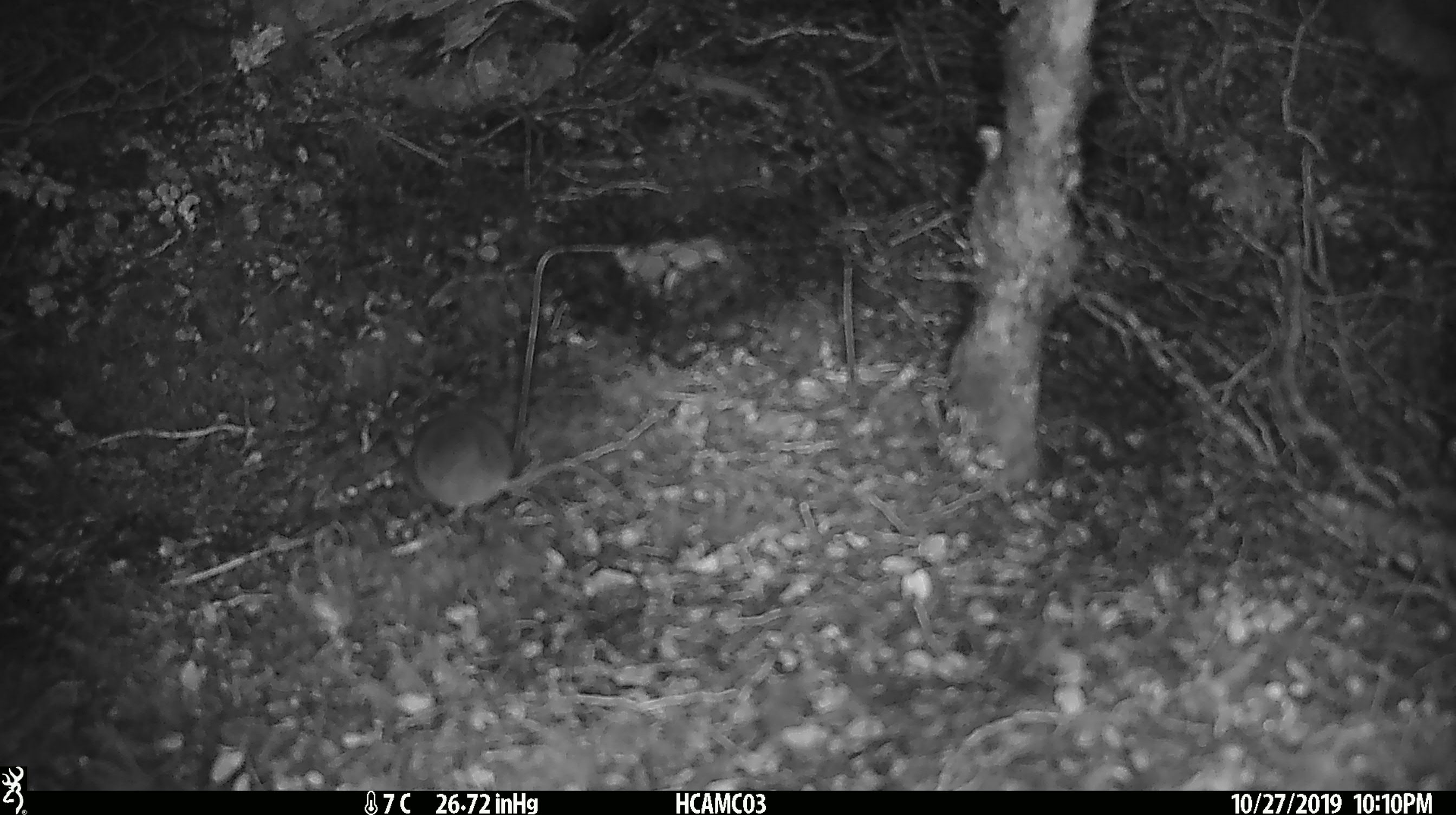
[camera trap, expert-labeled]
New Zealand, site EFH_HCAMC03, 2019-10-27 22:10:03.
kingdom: Animalia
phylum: Chordata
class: Mammalia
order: Rodentia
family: Muridae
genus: Mus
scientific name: Mus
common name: mouse